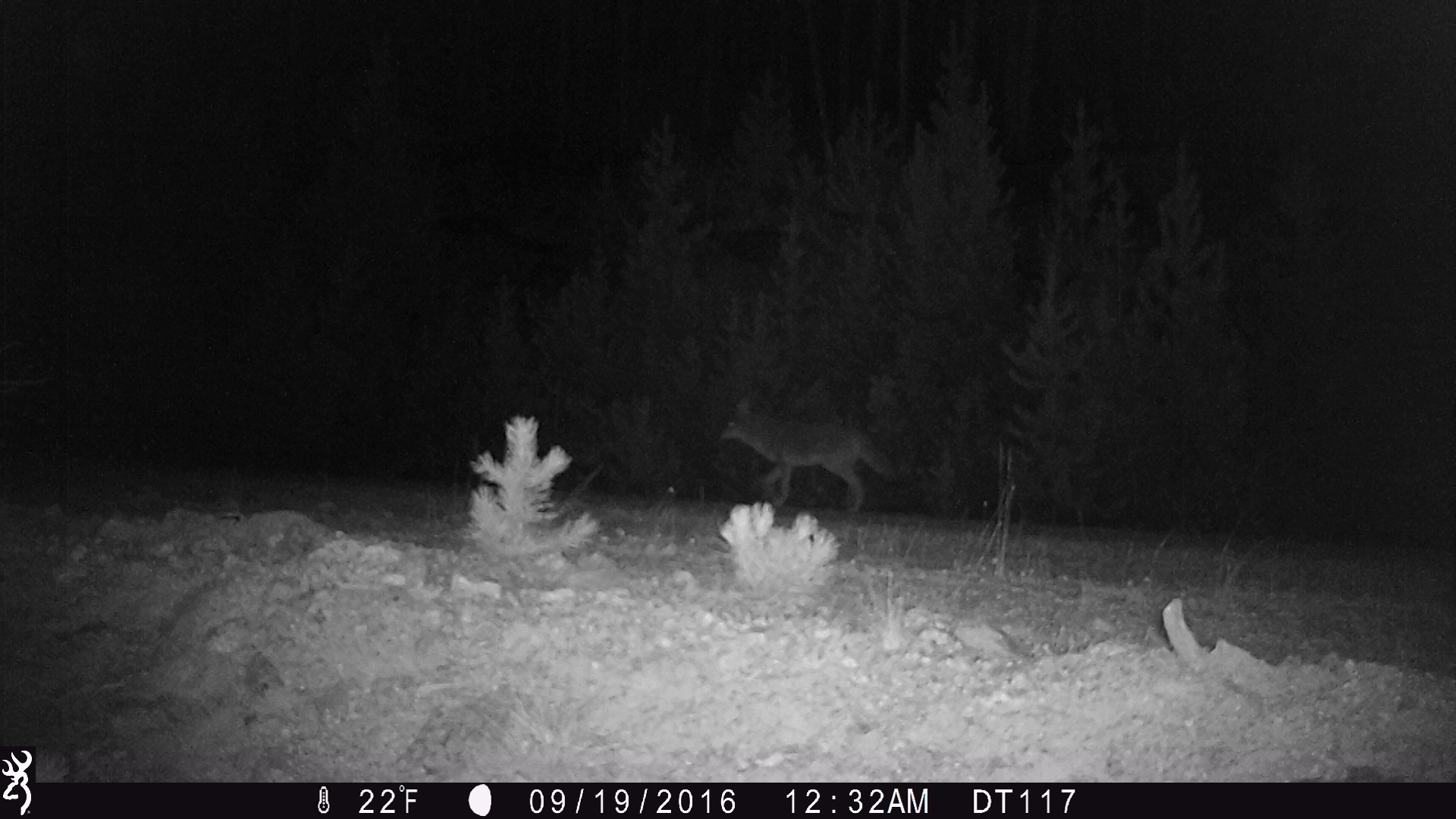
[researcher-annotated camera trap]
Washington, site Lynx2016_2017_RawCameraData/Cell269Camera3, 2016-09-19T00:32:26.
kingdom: Animalia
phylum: Chordata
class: Mammalia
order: Carnivora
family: Canidae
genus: Canis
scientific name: Canis latrans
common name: coyote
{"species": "Canis latrans (coyote)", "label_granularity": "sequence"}